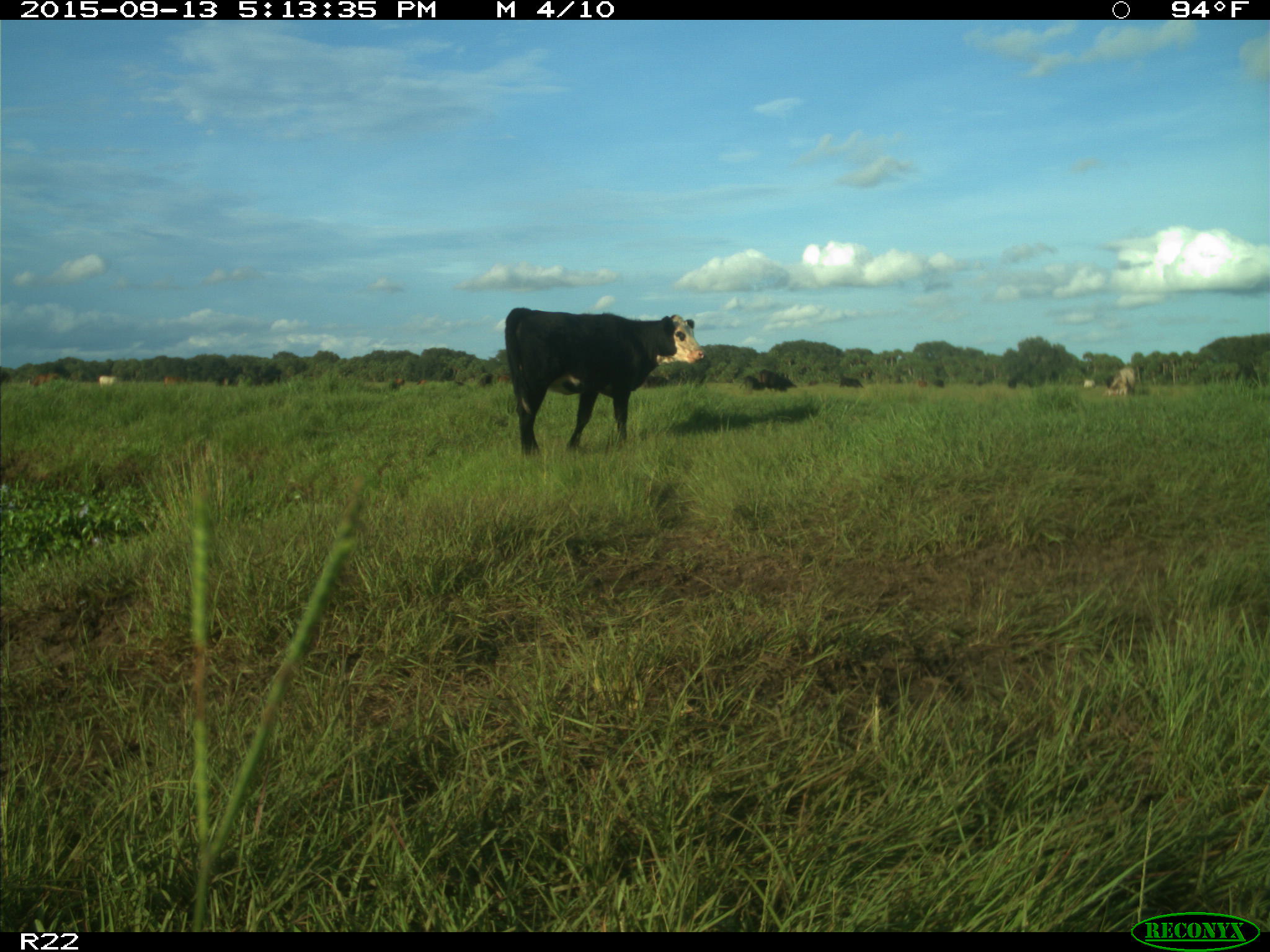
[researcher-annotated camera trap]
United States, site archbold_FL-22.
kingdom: Animalia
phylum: Chordata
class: Mammalia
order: Artiodactyla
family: Bovidae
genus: Bos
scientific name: Bos taurus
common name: domestic cow